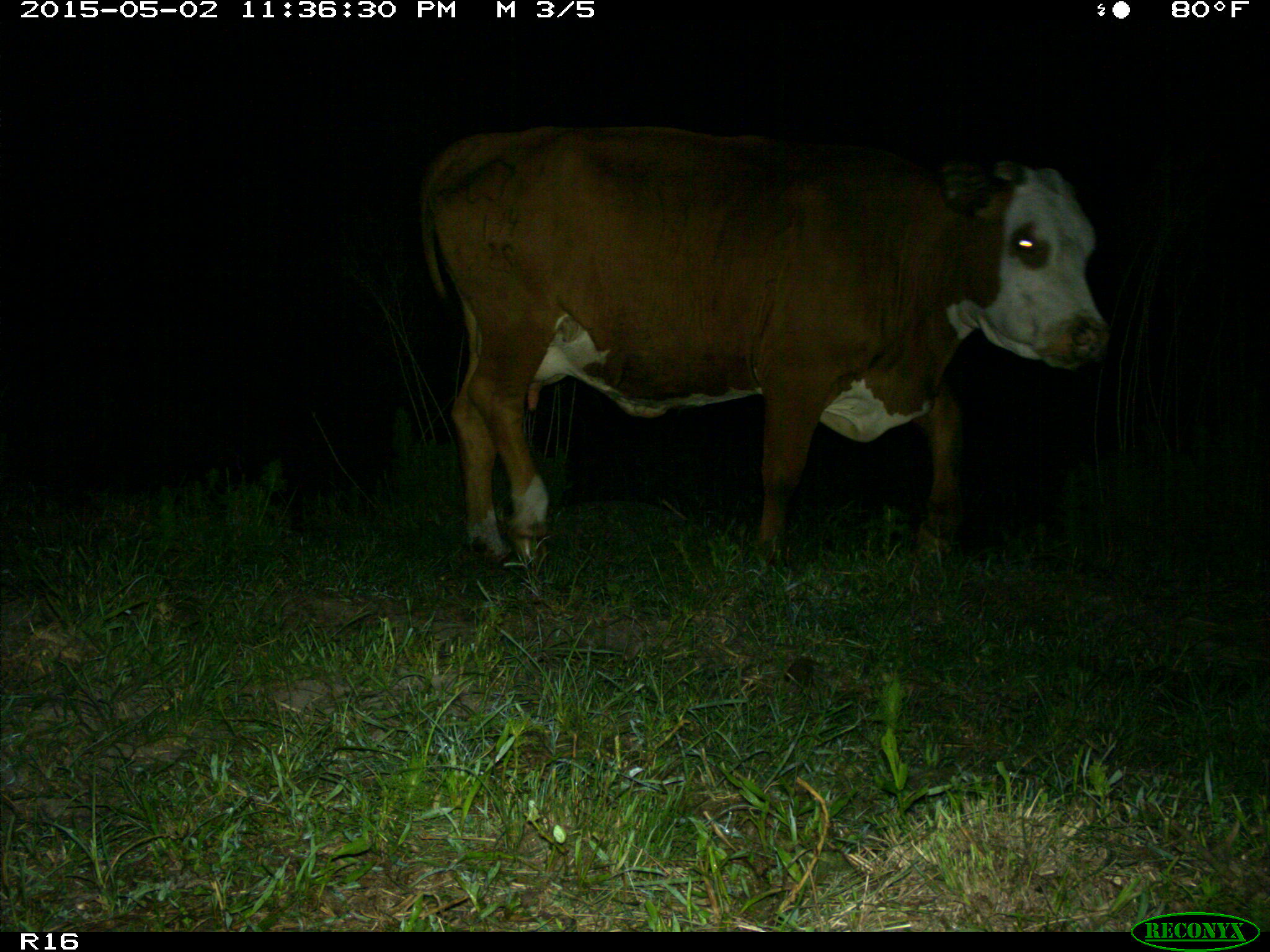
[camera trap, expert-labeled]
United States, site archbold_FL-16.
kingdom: Animalia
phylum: Chordata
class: Mammalia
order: Artiodactyla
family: Bovidae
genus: Bos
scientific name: Bos taurus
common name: domestic cow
Bos taurus (domestic cow).